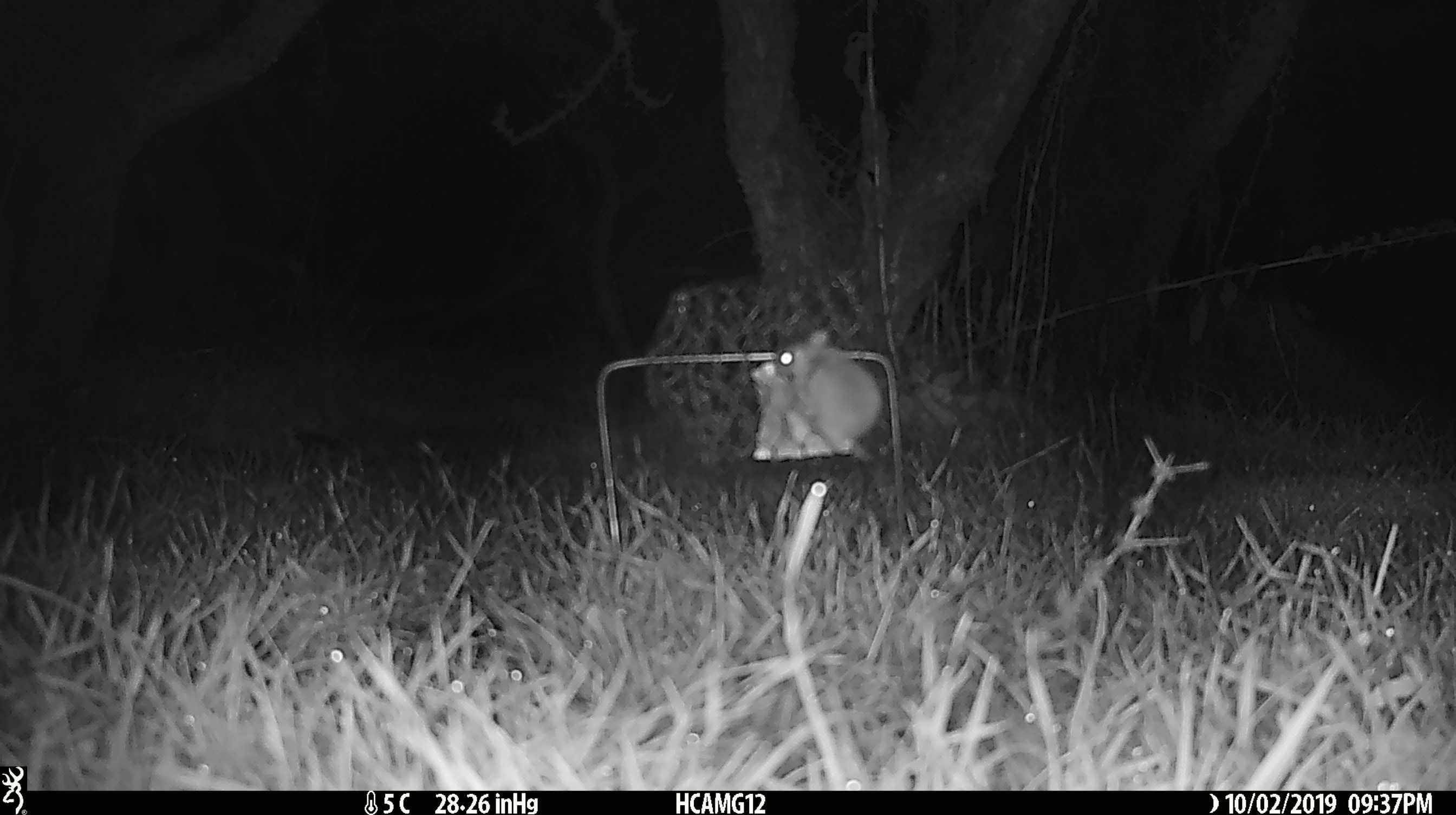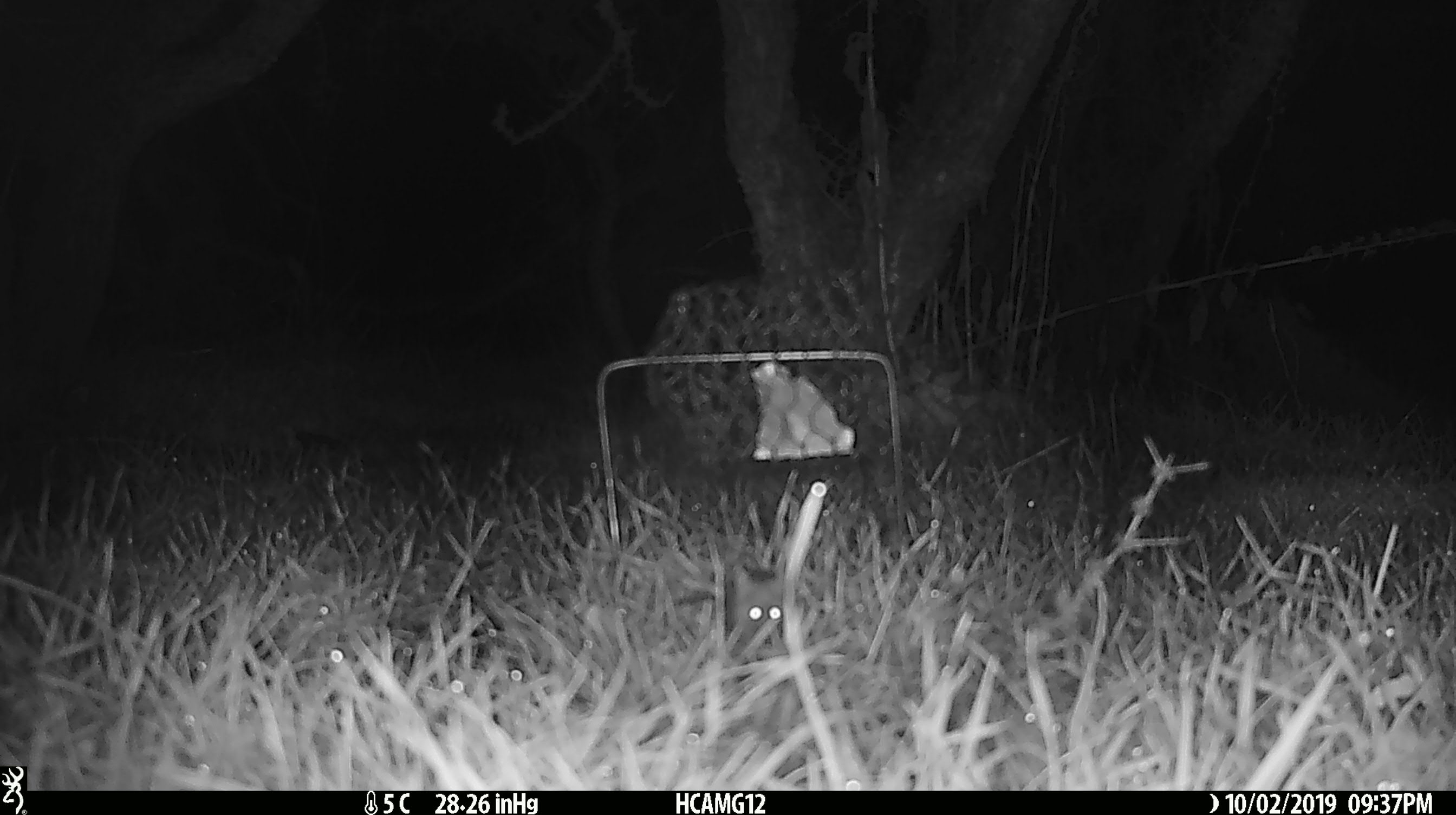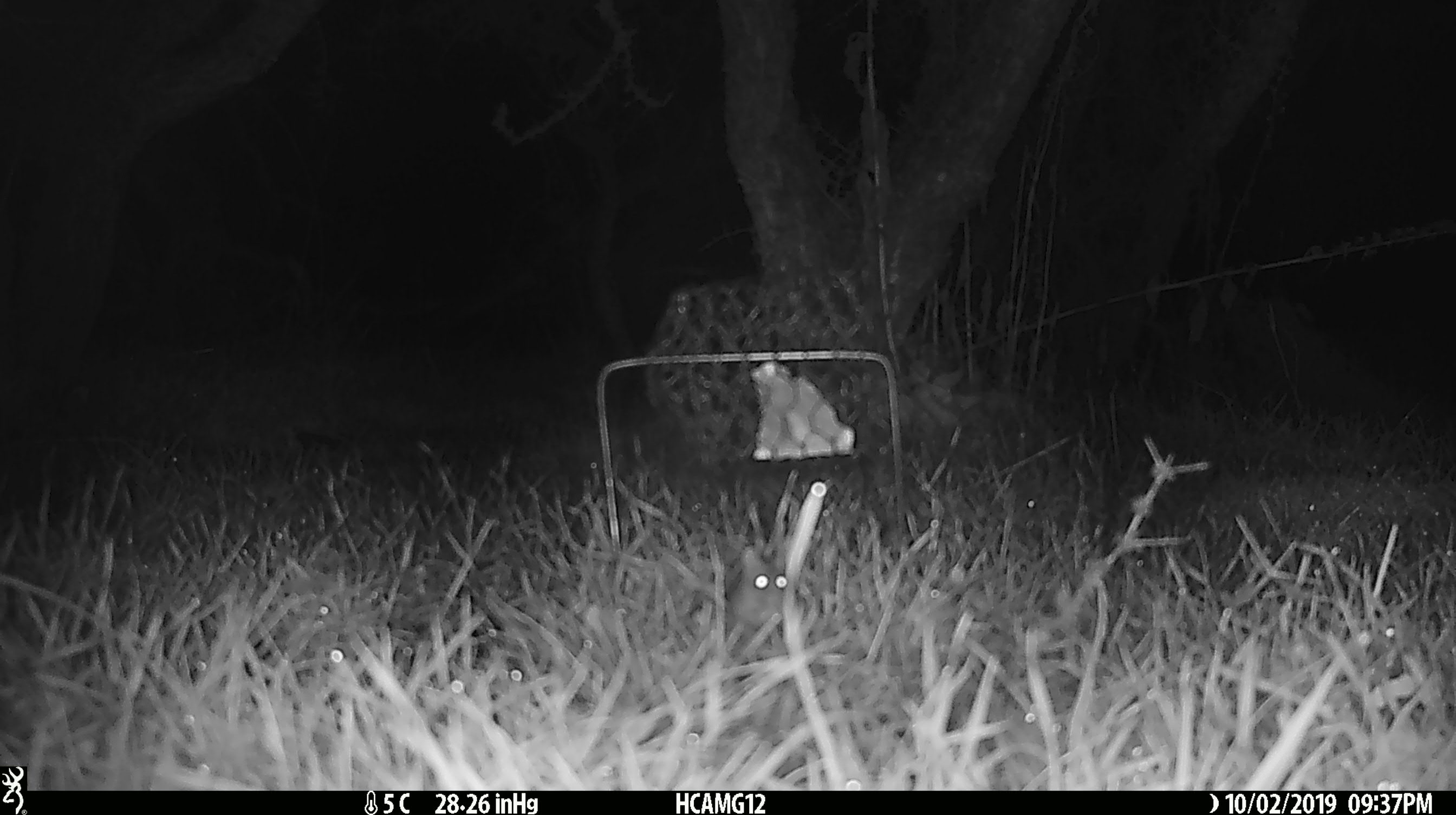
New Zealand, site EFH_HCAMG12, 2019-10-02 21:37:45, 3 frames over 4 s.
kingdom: Animalia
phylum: Chordata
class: Mammalia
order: Rodentia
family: Muridae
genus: Mus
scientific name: Mus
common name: mouse